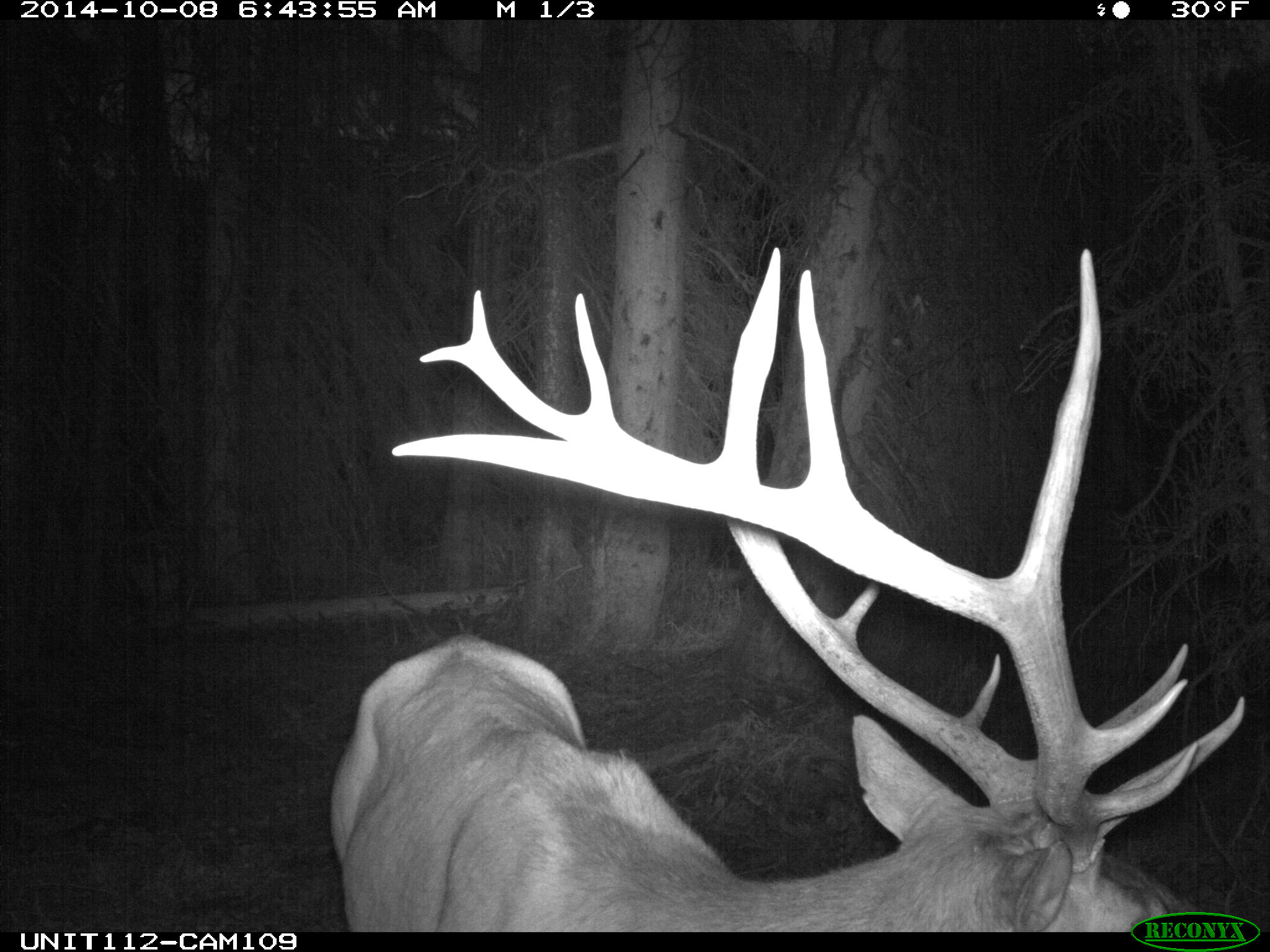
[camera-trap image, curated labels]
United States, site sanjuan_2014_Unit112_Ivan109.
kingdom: Animalia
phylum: Chordata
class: Mammalia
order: Artiodactyla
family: Cervidae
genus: Cervus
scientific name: Cervus elaphus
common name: red deer